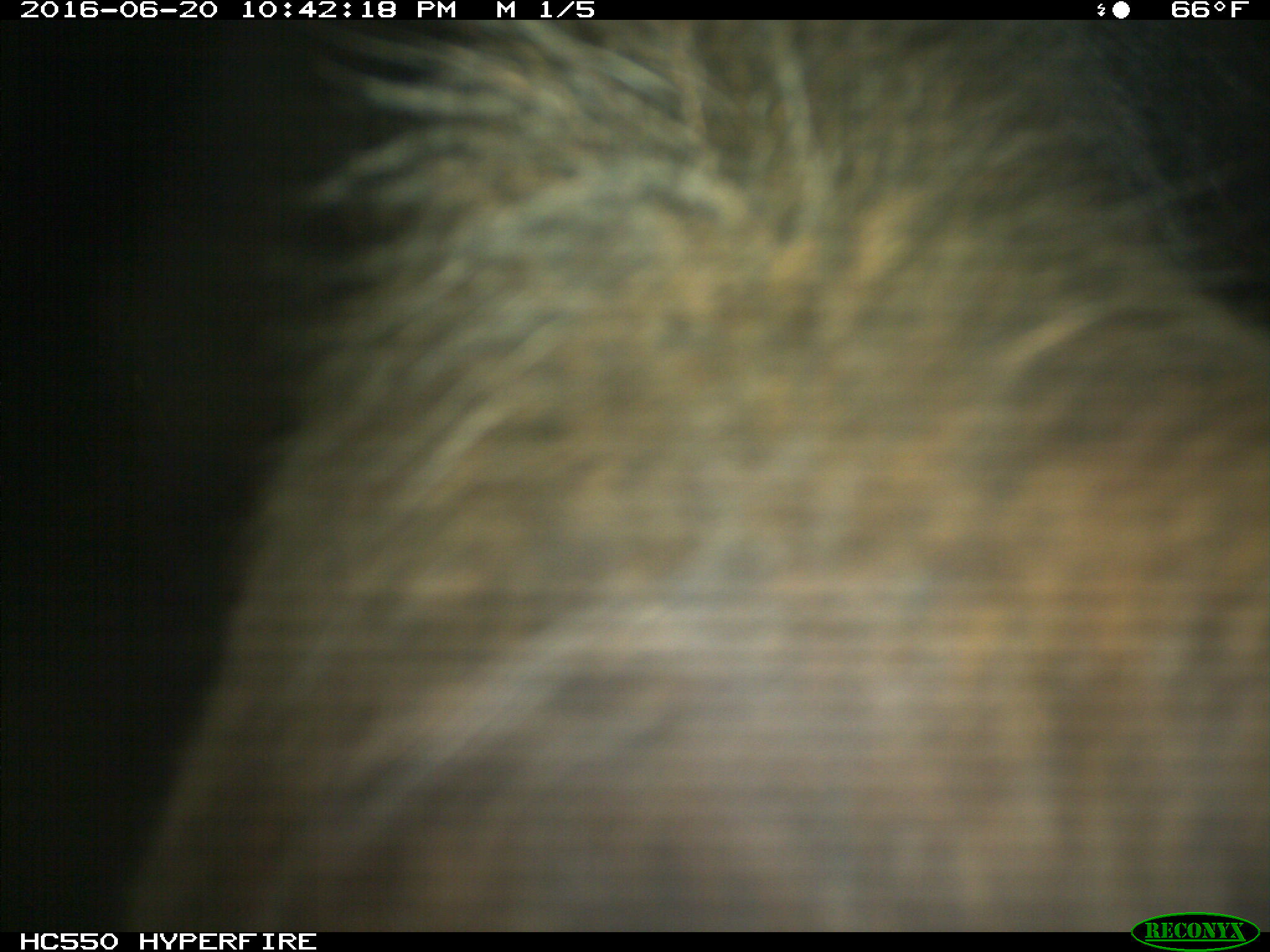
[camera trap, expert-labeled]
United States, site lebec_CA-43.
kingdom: Animalia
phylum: Chordata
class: Mammalia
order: Artiodactyla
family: Bovidae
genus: Bos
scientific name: Bos taurus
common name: domestic cow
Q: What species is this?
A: Bos taurus (domestic cow).